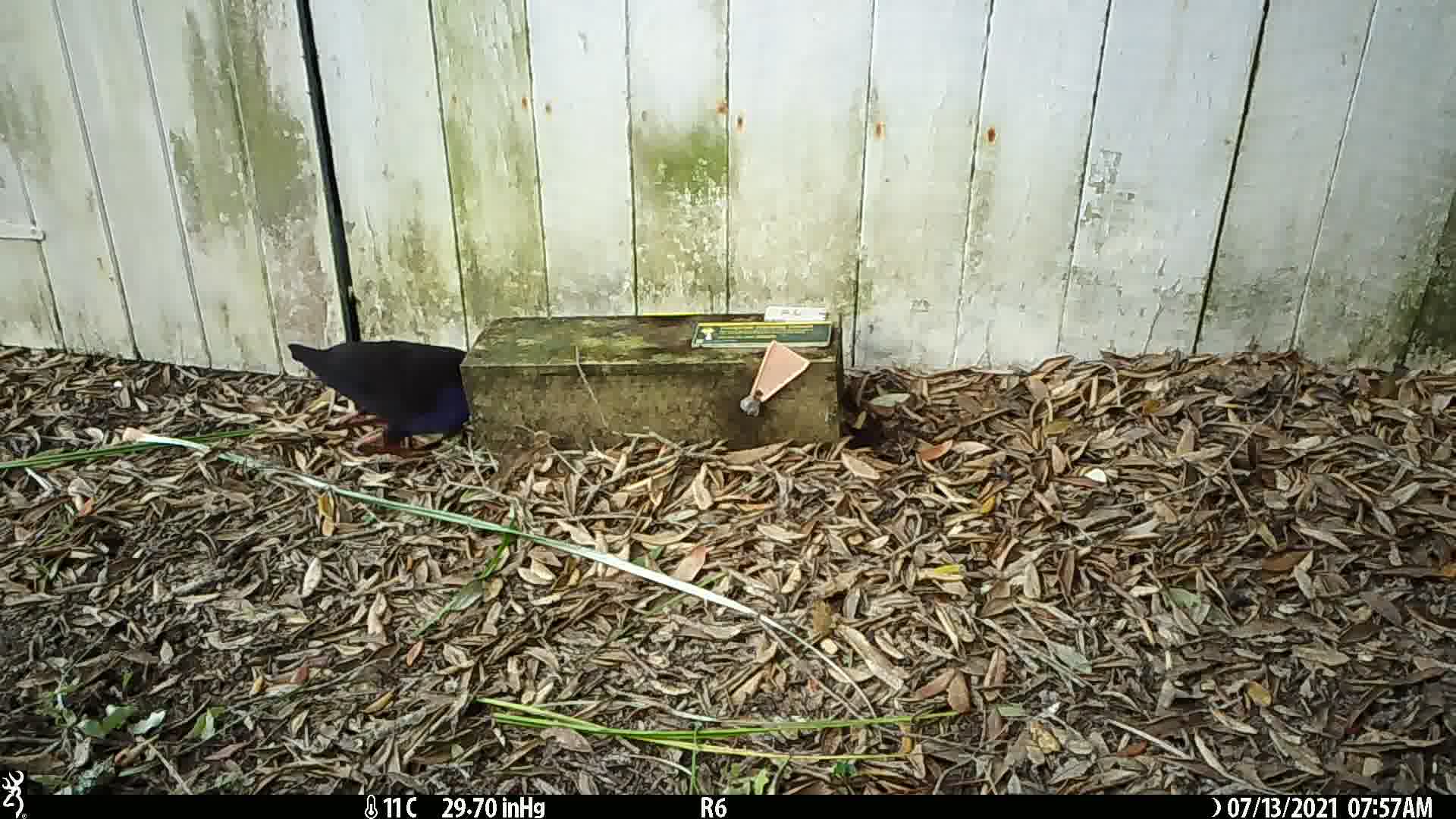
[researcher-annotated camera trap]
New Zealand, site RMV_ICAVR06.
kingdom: Animalia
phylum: Chordata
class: Aves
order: Gruiformes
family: Rallidae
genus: Porphyrio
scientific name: Porphyrio melanotus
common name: australasian swamphen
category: pukeko